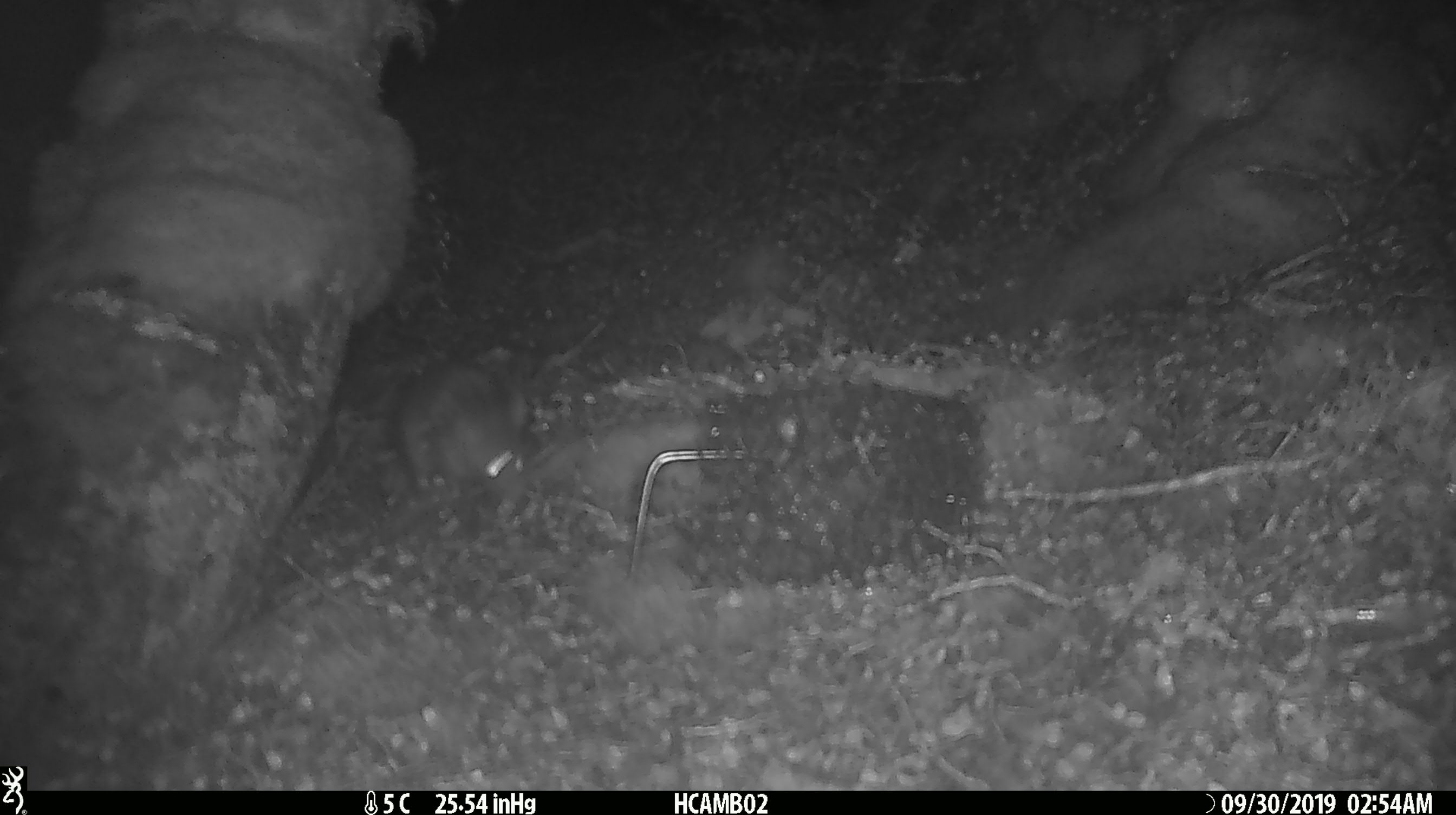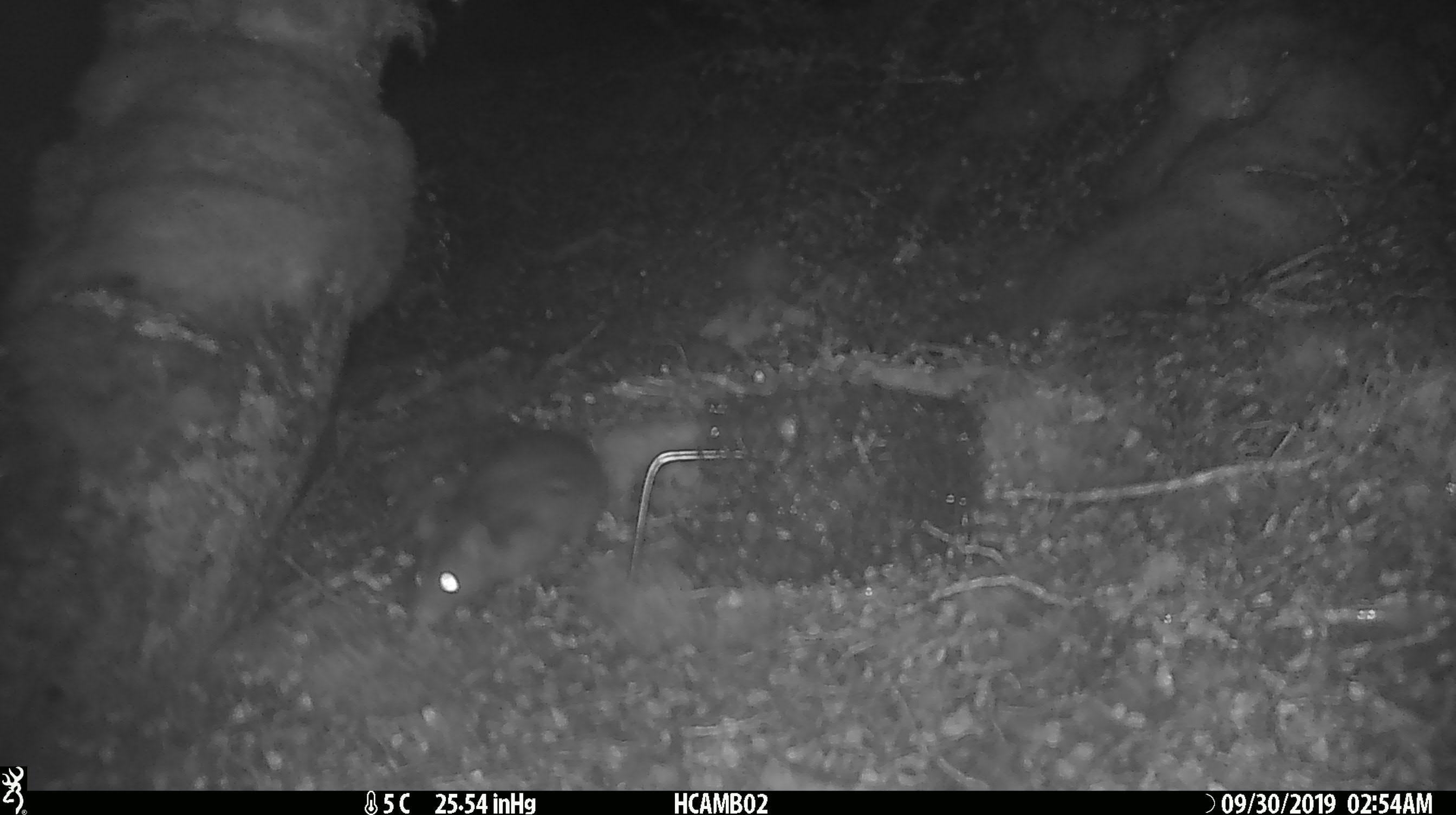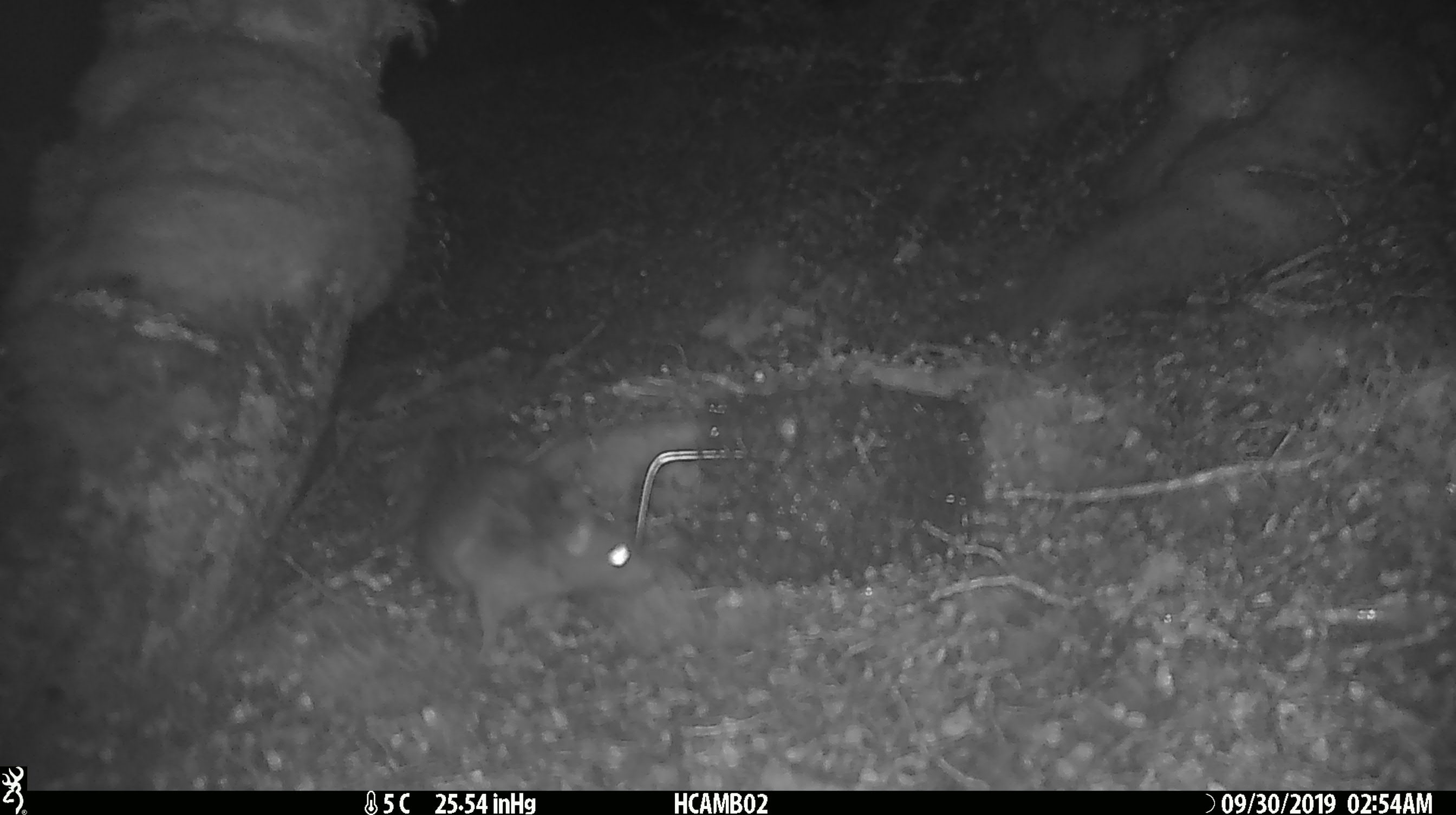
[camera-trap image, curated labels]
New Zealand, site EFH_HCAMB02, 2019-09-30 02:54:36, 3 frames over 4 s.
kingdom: Animalia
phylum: Chordata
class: Mammalia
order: Rodentia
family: Muridae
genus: Rattus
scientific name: Rattus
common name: rat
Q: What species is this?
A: Rat (Rattus).